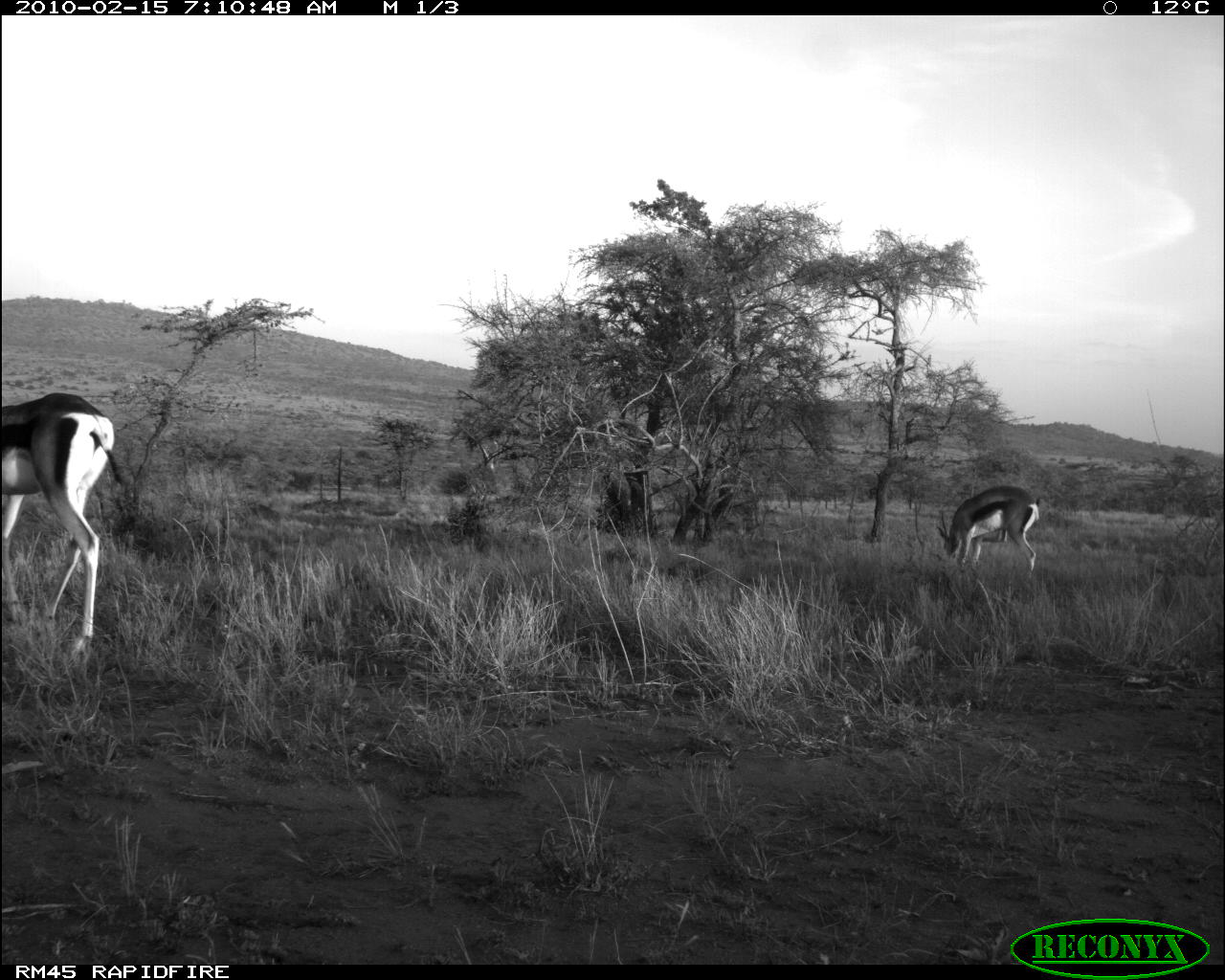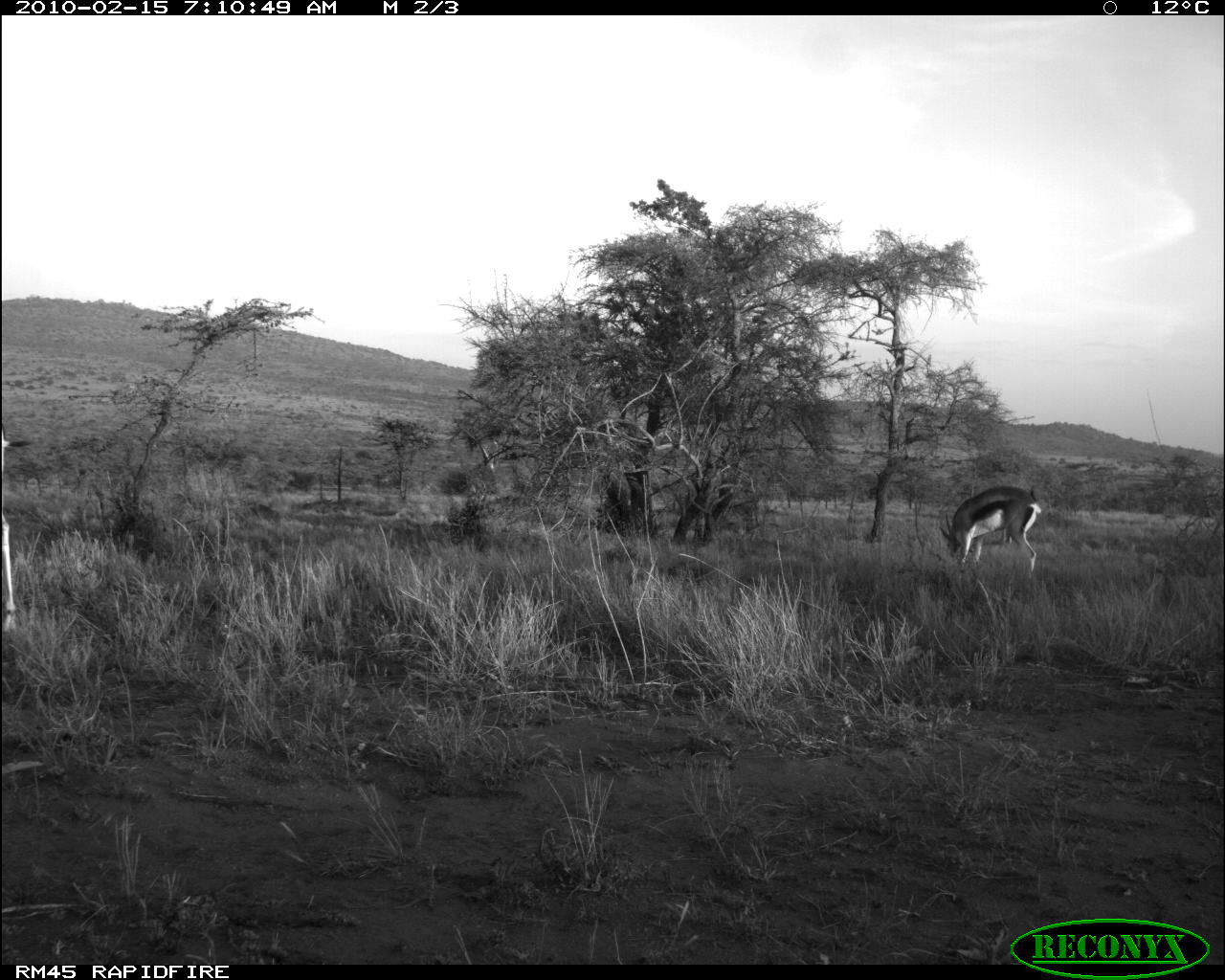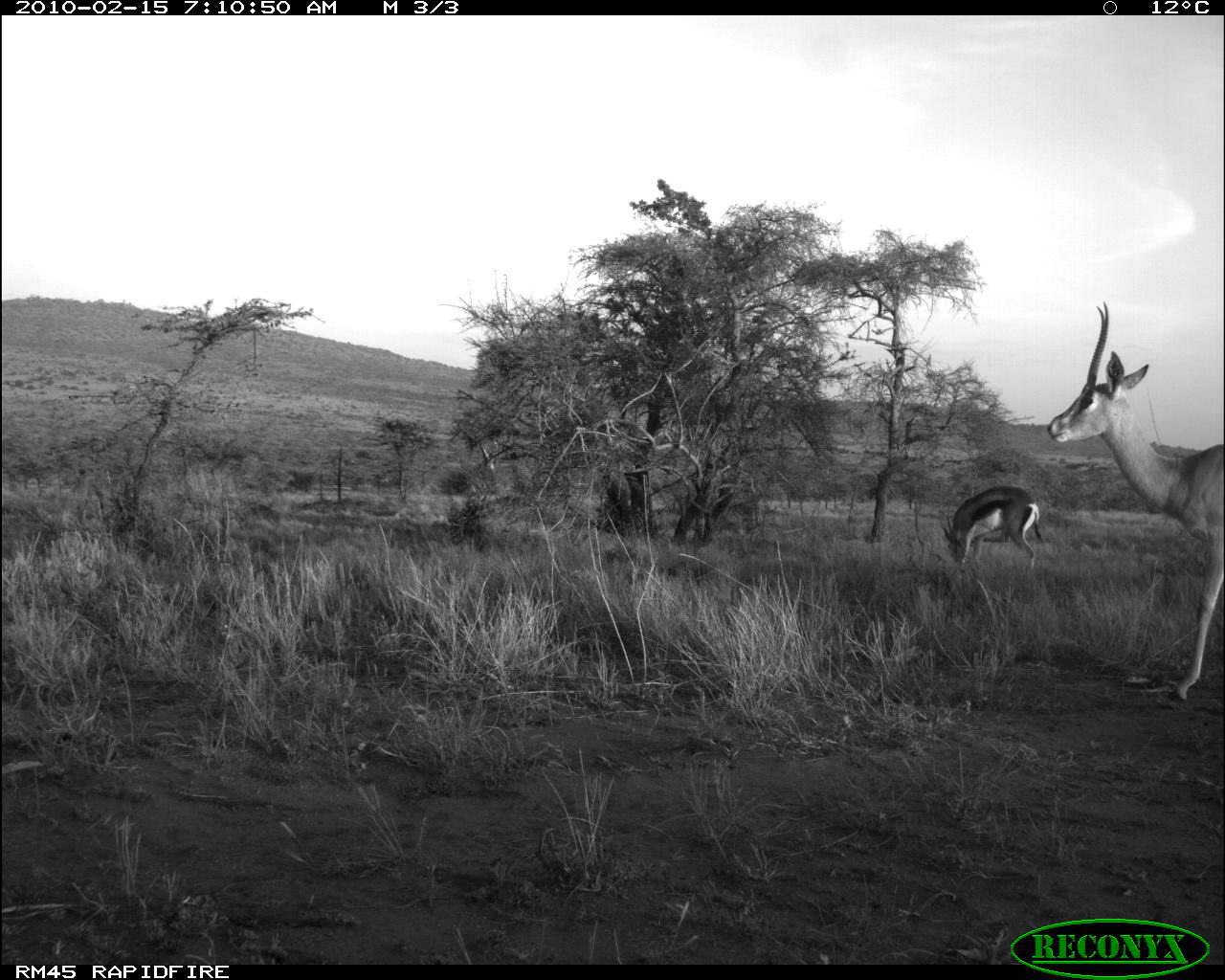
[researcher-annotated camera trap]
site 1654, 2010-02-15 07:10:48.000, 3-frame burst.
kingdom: Animalia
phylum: Chordata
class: Mammalia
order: Artiodactyla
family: Bovidae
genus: Nanger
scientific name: Nanger granti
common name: grant's gazelle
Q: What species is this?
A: Nanger granti (grant's gazelle).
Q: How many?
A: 2.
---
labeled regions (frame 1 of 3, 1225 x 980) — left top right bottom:
nanger granti: 0 391 129 662; 934 484 1042 584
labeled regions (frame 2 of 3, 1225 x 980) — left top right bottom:
nanger granti: 940 485 1042 578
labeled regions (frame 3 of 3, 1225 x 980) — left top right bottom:
nanger granti: 1048 302 1225 701; 943 486 1044 570